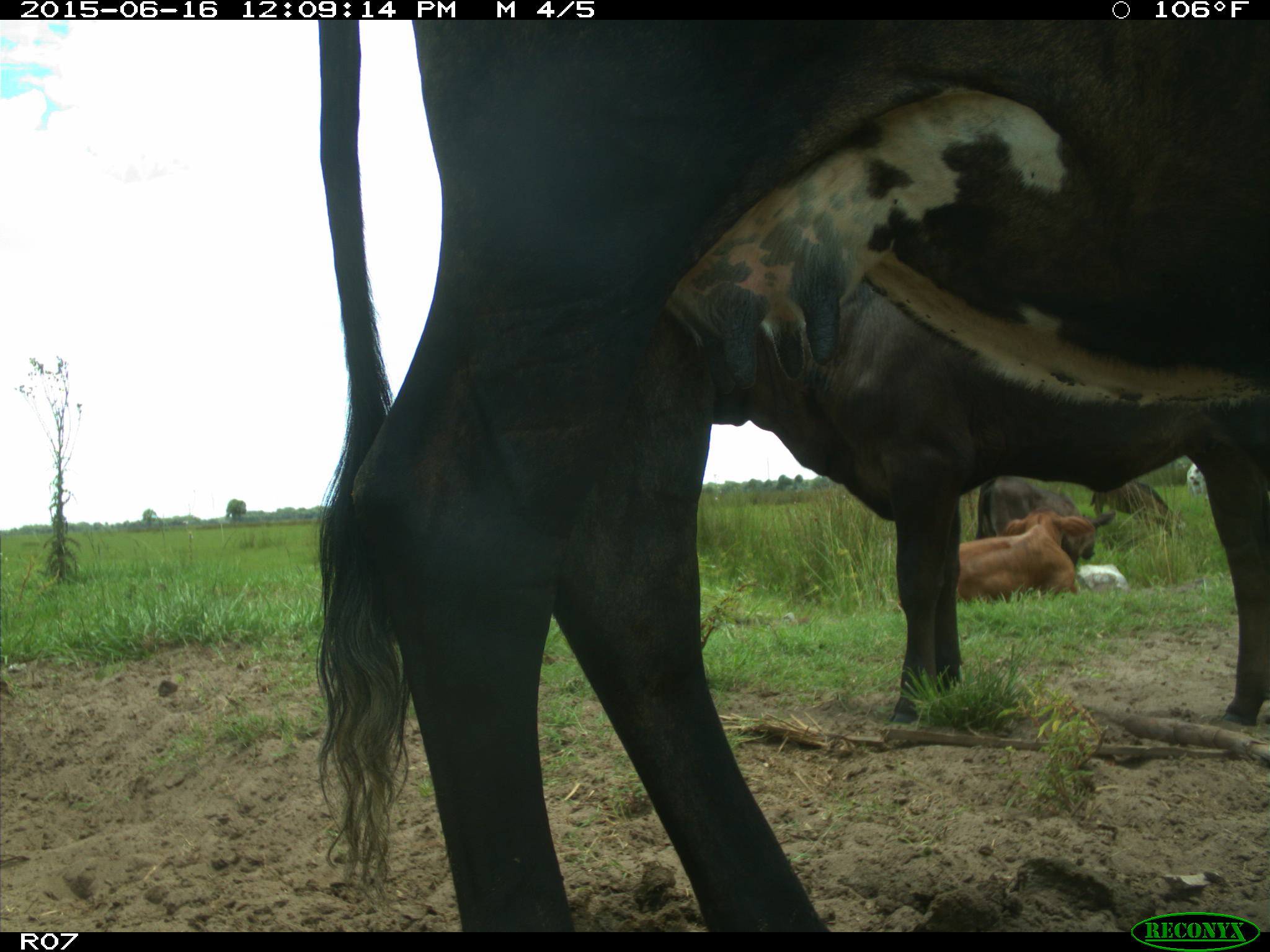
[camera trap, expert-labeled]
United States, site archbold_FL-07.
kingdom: Animalia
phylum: Chordata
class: Mammalia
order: Artiodactyla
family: Bovidae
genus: Bos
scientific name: Bos taurus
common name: domestic cow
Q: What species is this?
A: Bos taurus (domestic cow).